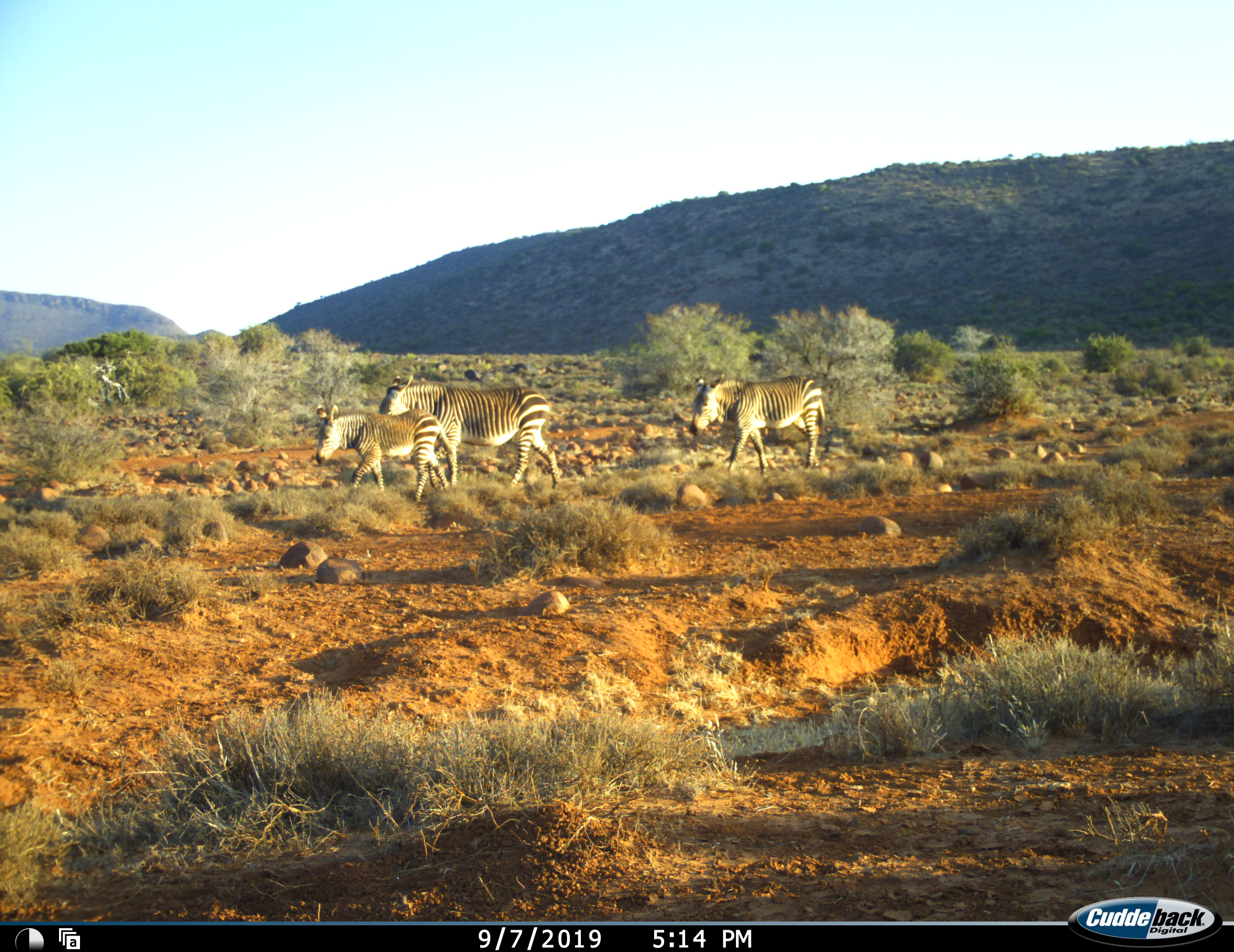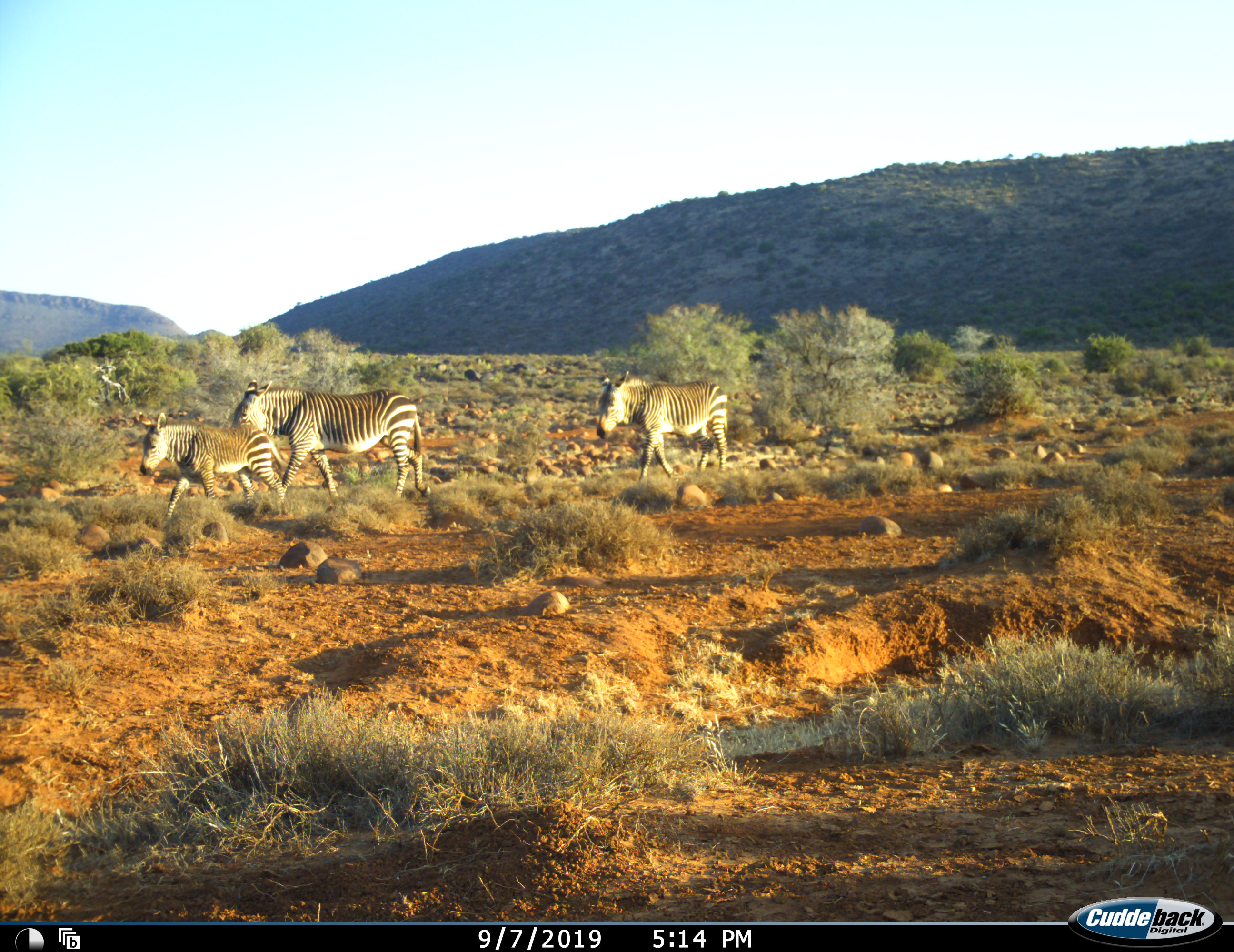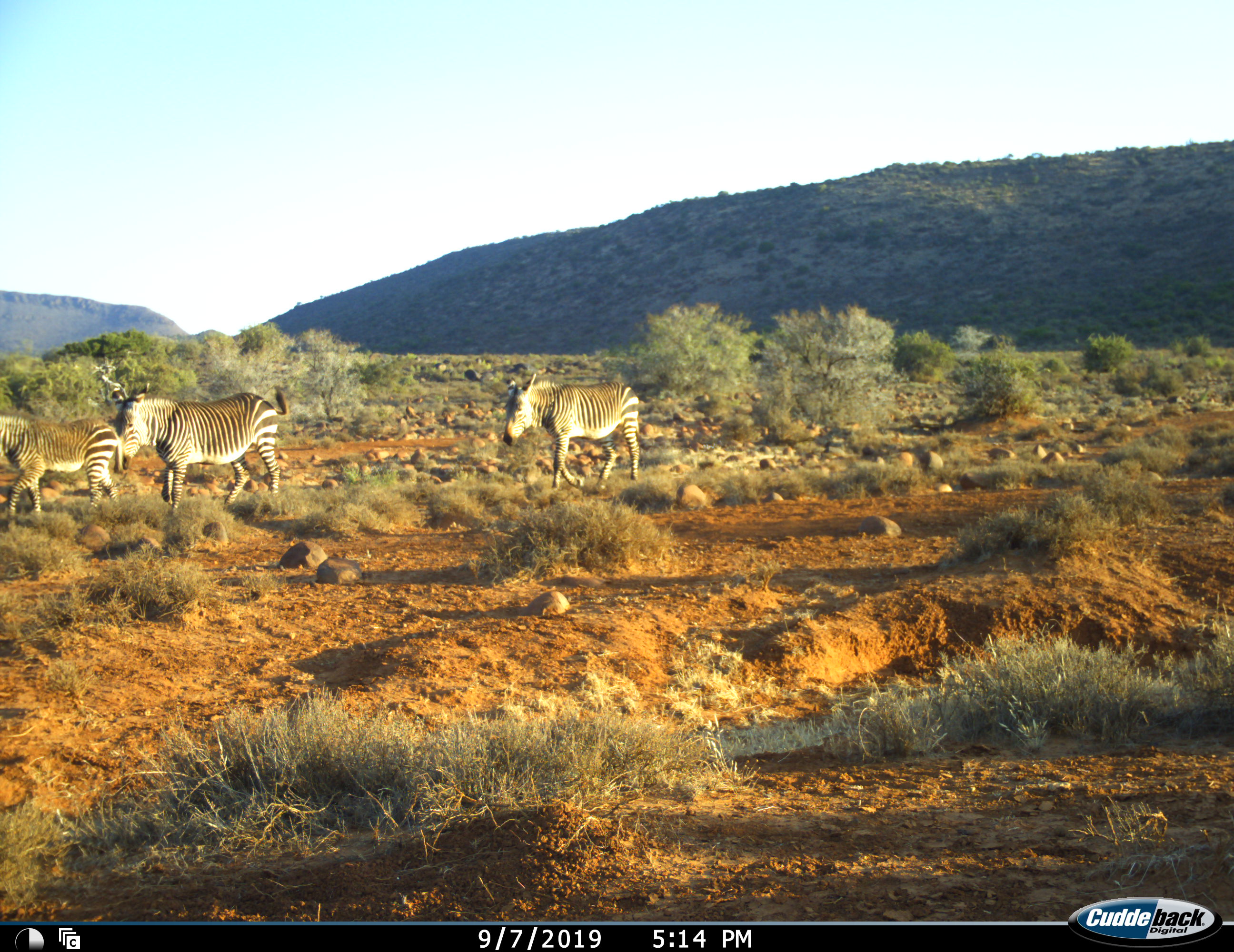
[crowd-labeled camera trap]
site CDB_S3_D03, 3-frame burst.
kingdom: Animalia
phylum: Chordata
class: Mammalia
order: Perissodactyla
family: Equidae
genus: Equus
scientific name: Equus zebra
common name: mountain zebra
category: zebramountain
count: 3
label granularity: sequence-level